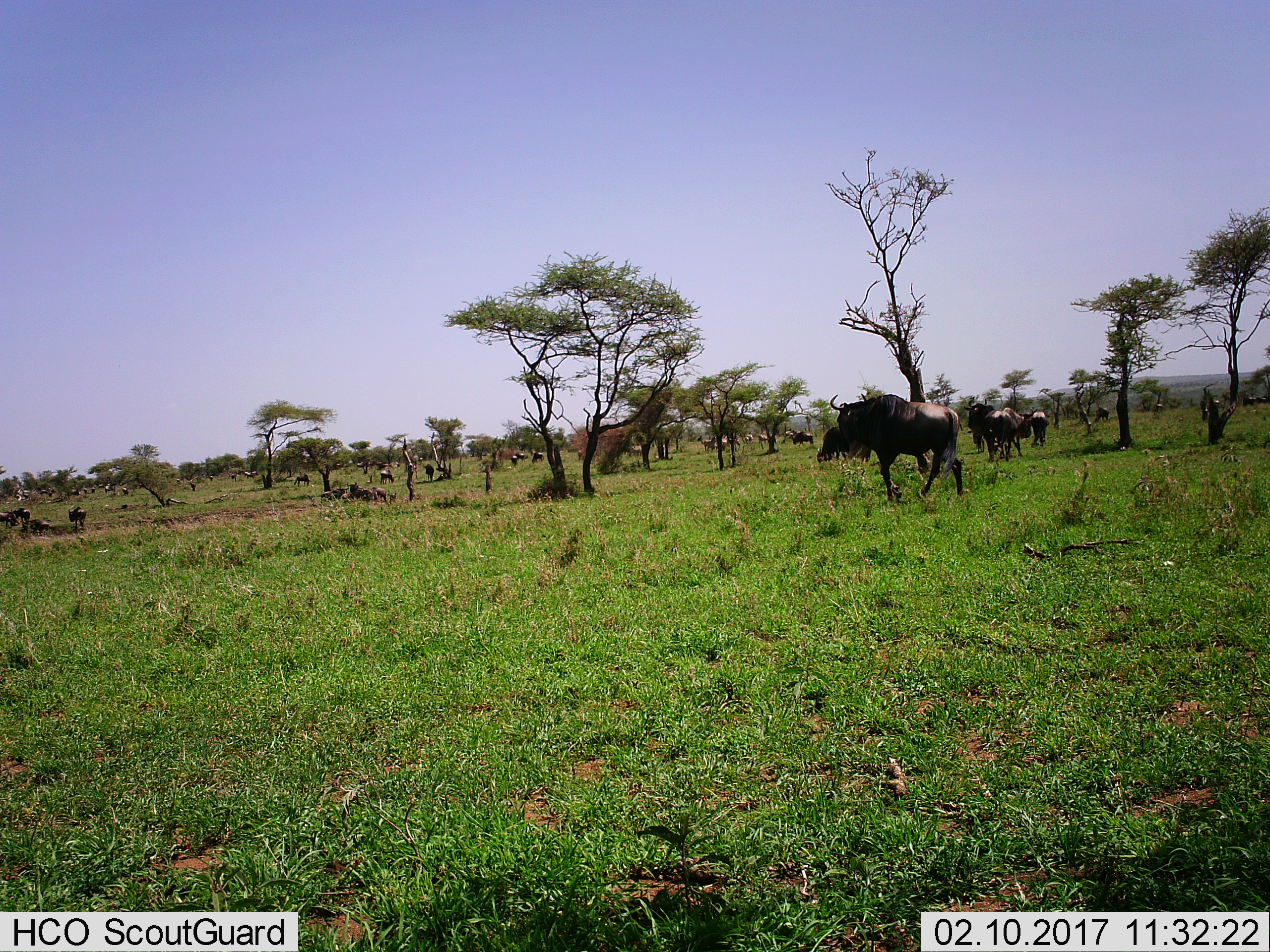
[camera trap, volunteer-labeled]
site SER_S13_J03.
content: unidentified animal